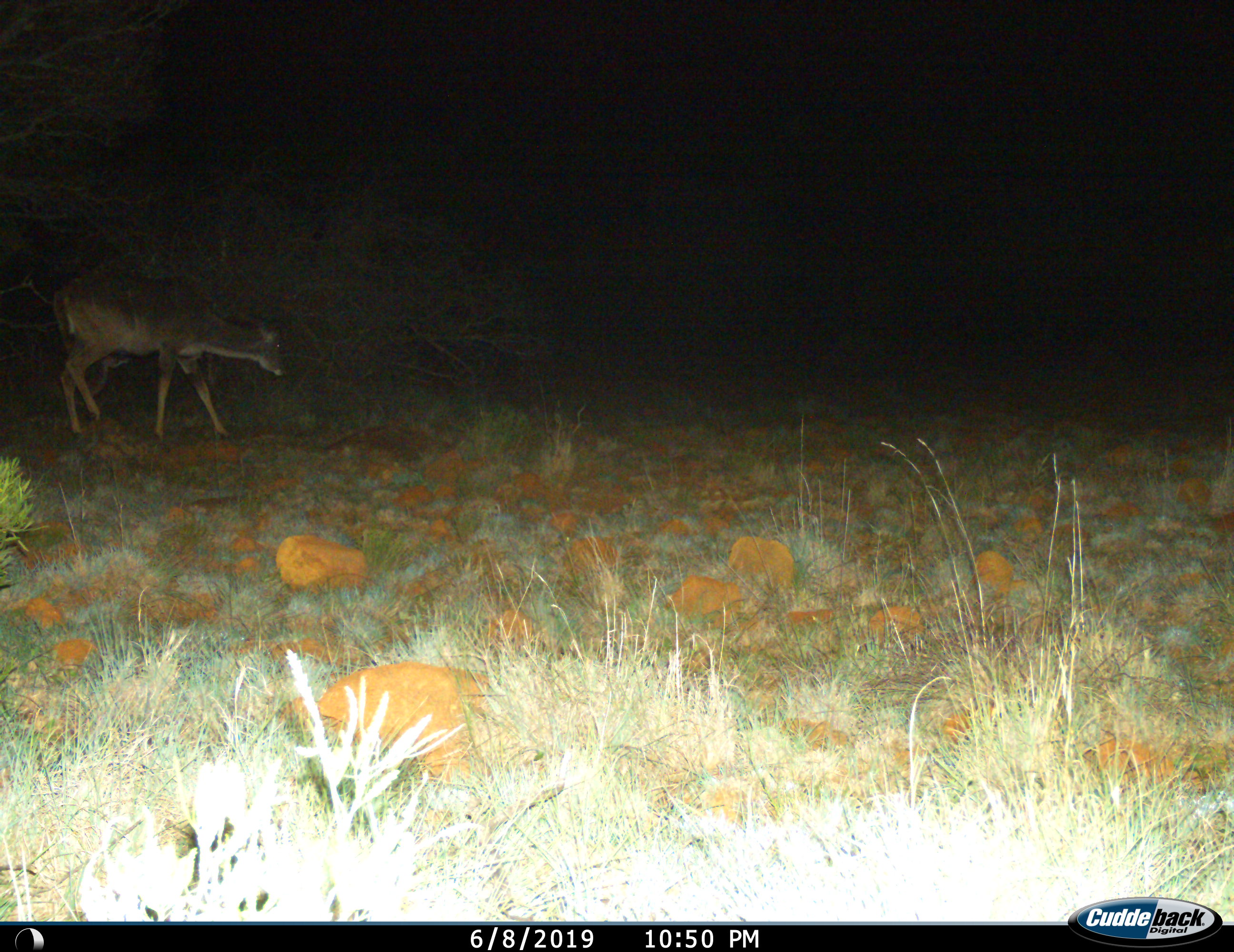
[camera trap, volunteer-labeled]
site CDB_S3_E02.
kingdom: Animalia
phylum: Chordata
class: Mammalia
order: Artiodactyla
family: Bovidae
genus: Tragelaphus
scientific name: Tragelaphus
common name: kudu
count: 1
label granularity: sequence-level